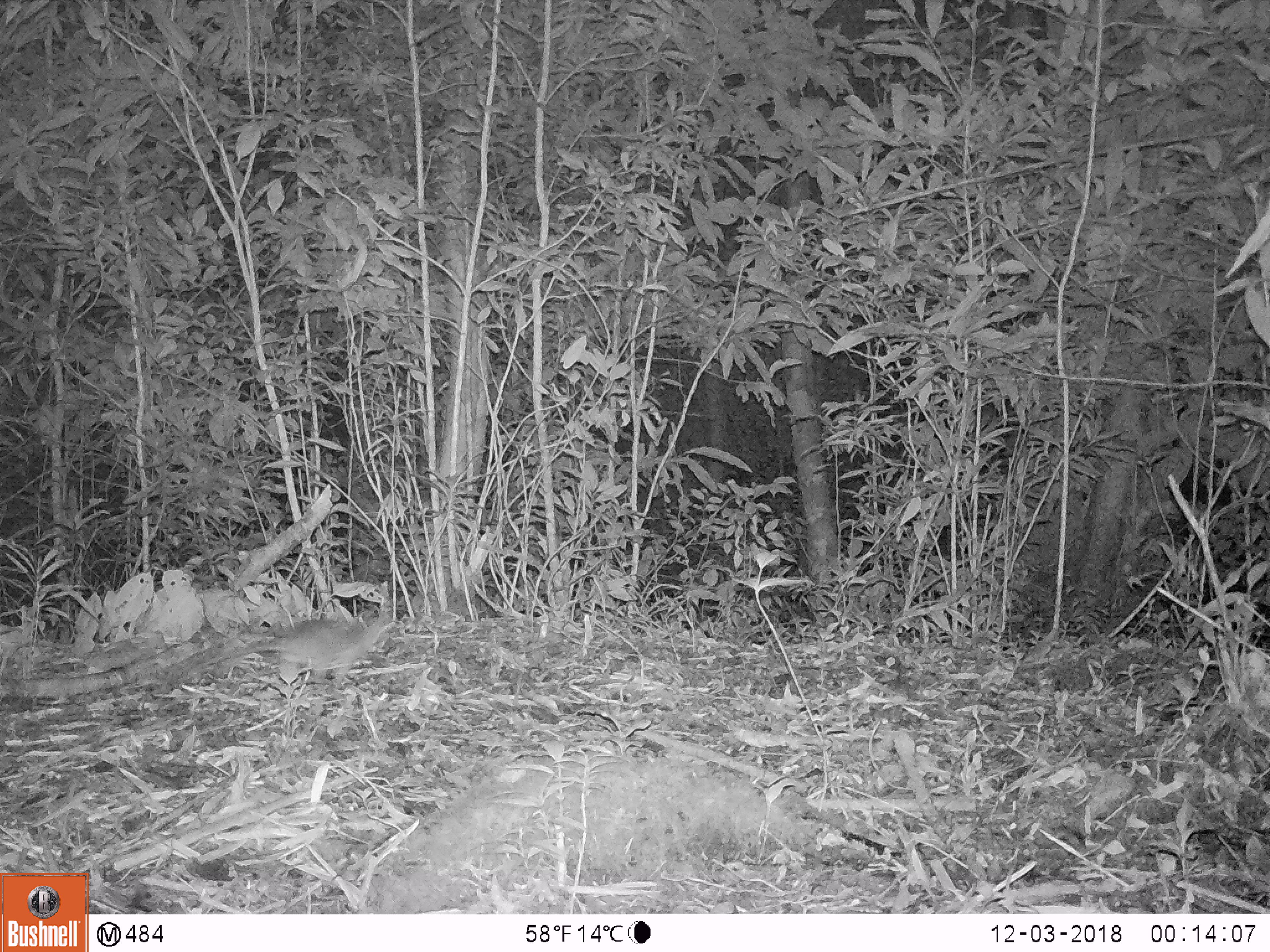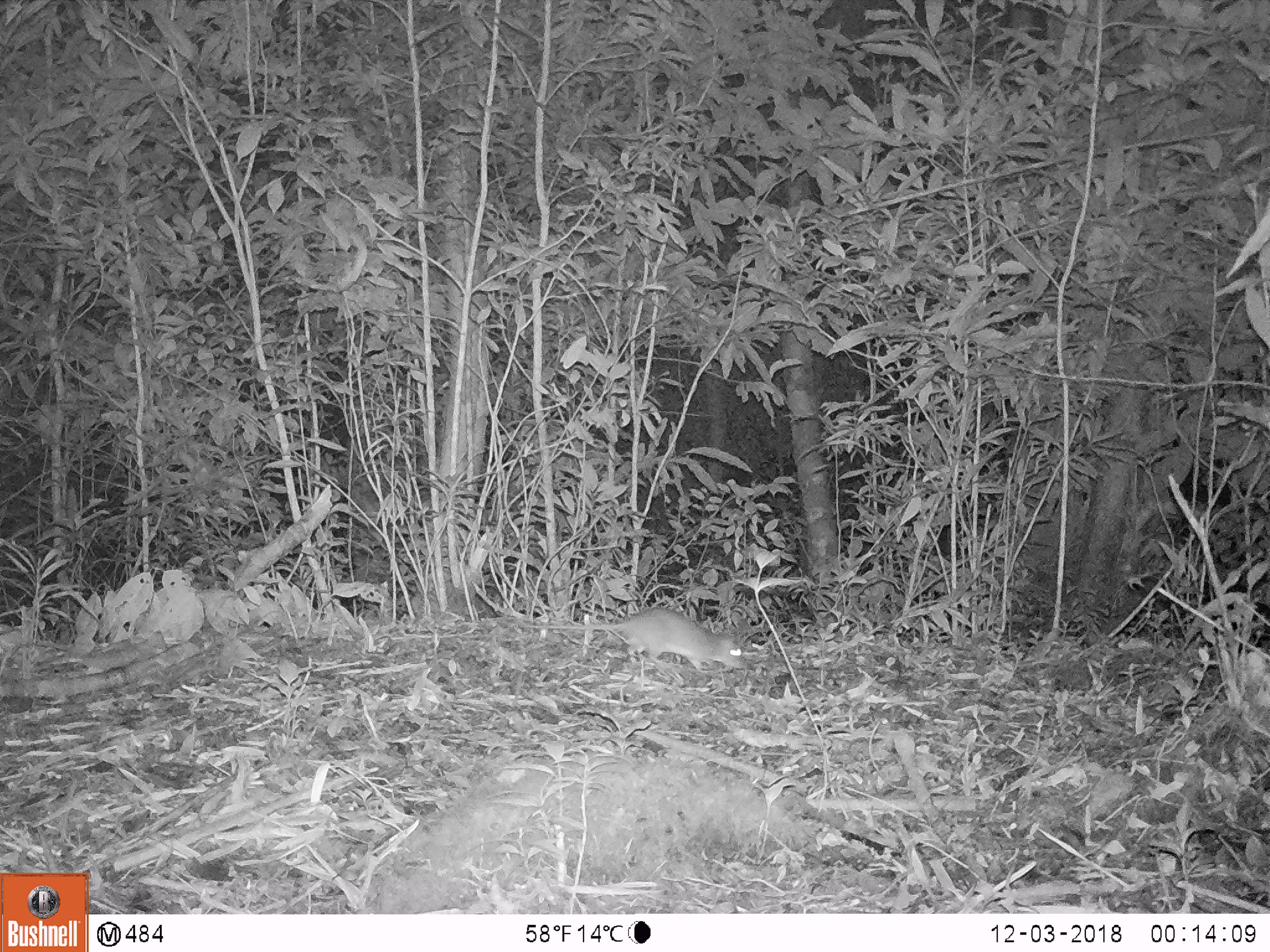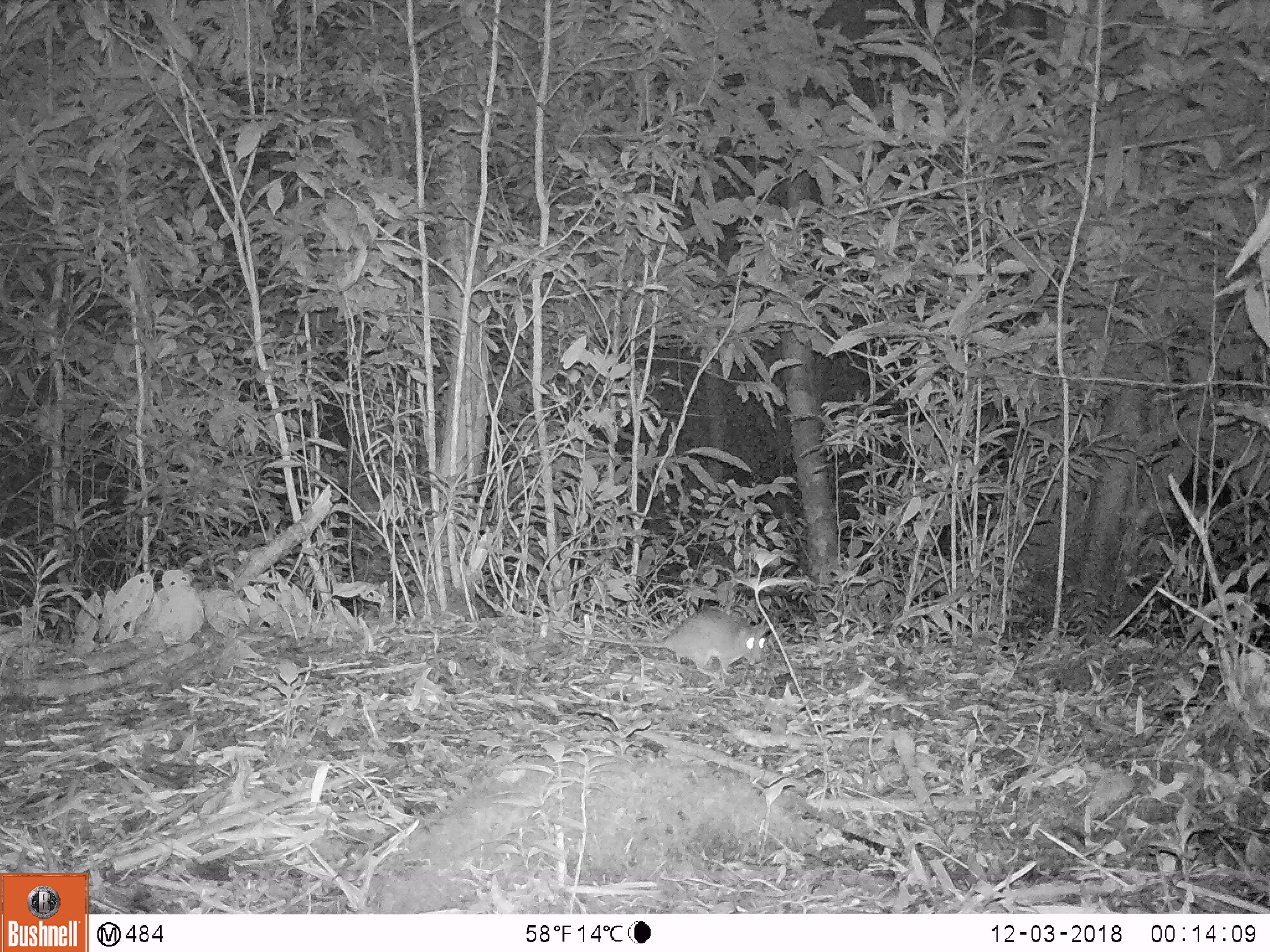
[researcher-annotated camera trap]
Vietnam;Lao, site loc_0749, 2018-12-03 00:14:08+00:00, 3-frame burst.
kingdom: Animalia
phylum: Chordata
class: Mammalia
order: Rodentia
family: Muridae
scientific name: Muridae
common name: old-world mice and rats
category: unidentified murid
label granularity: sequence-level